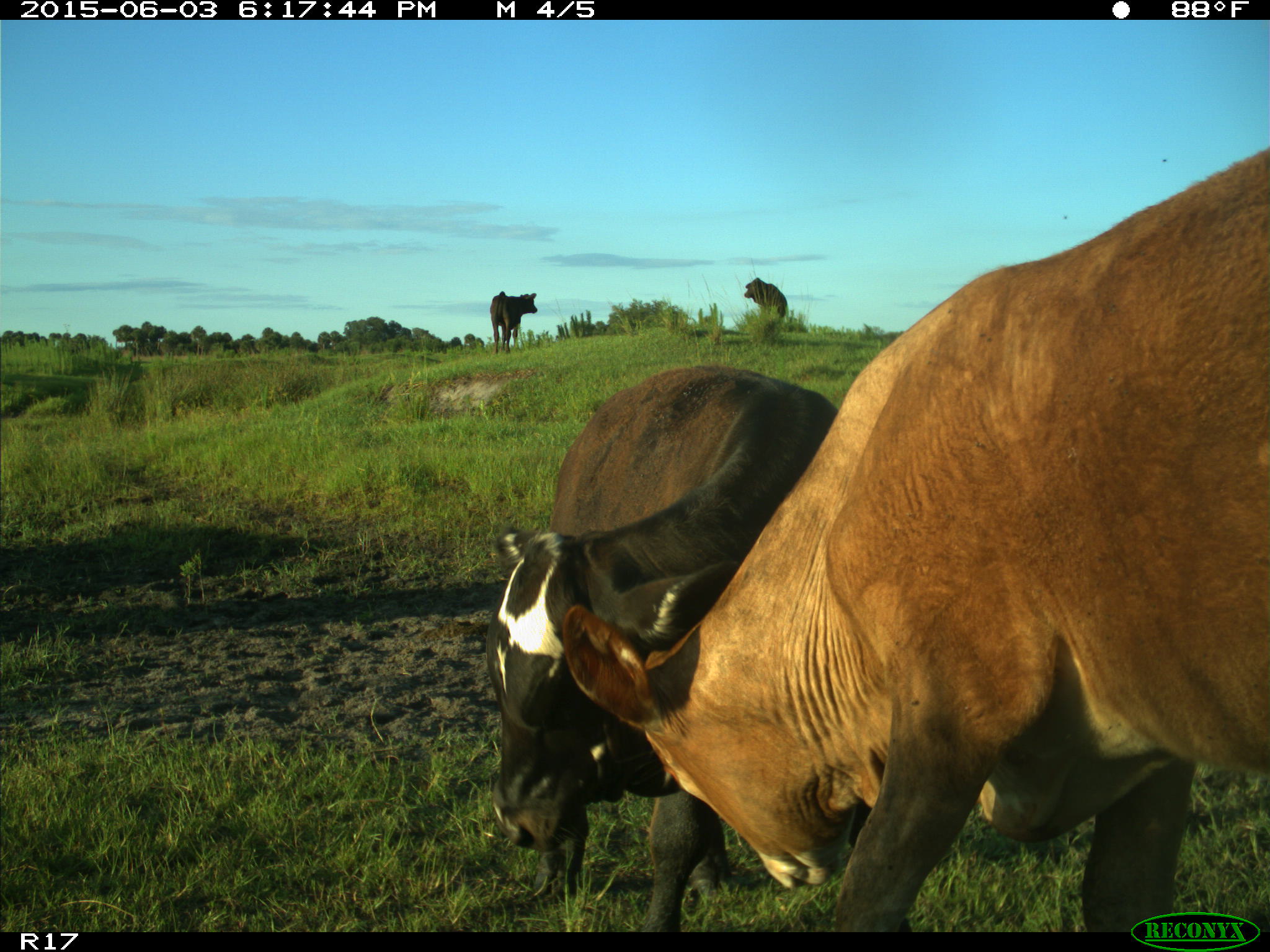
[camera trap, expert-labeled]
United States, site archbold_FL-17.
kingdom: Animalia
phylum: Chordata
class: Mammalia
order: Artiodactyla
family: Bovidae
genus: Bos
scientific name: Bos taurus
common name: domestic cow